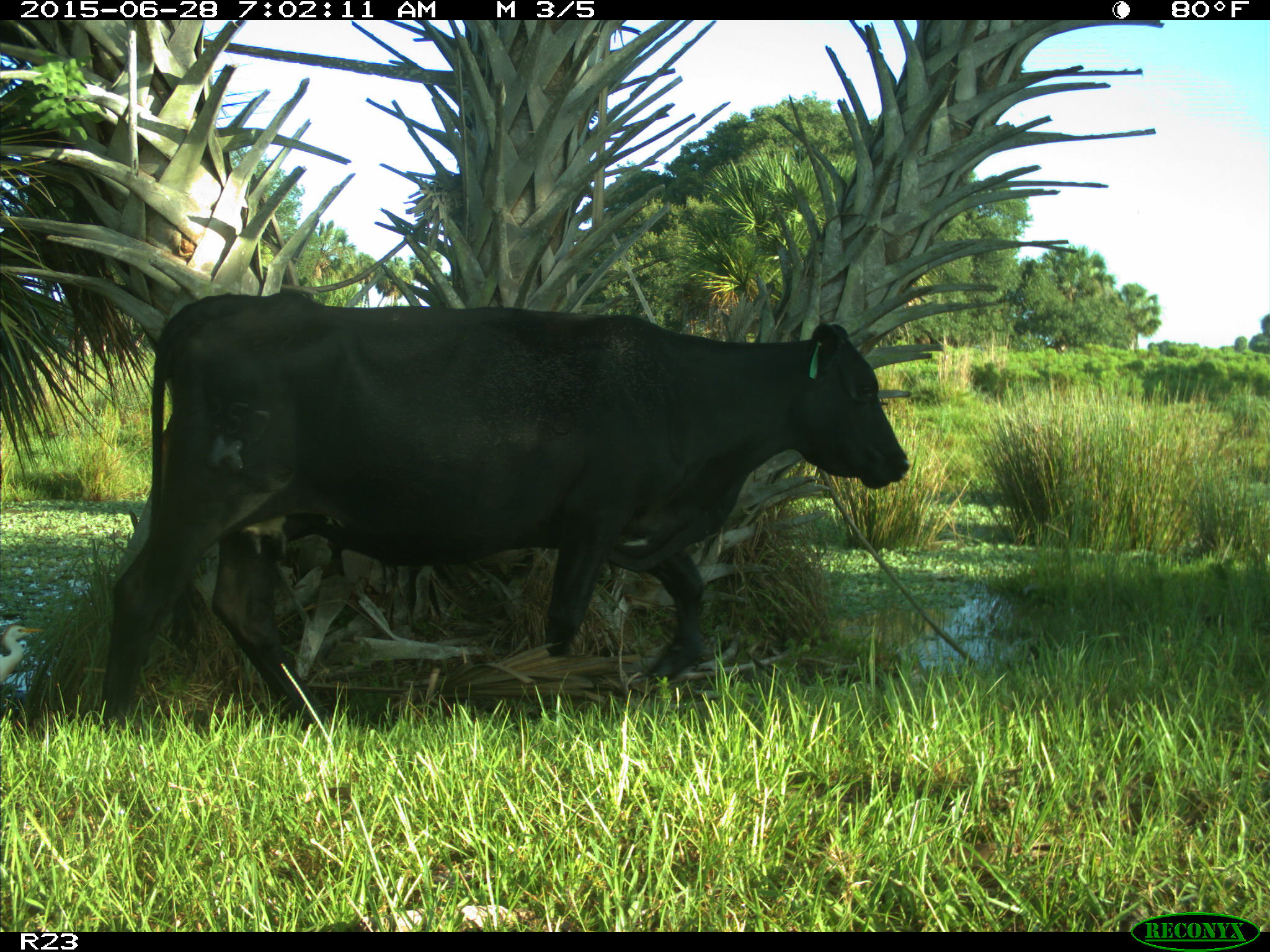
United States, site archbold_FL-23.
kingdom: Animalia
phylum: Chordata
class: Mammalia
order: Artiodactyla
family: Bovidae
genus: Bos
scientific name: Bos taurus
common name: domestic cow